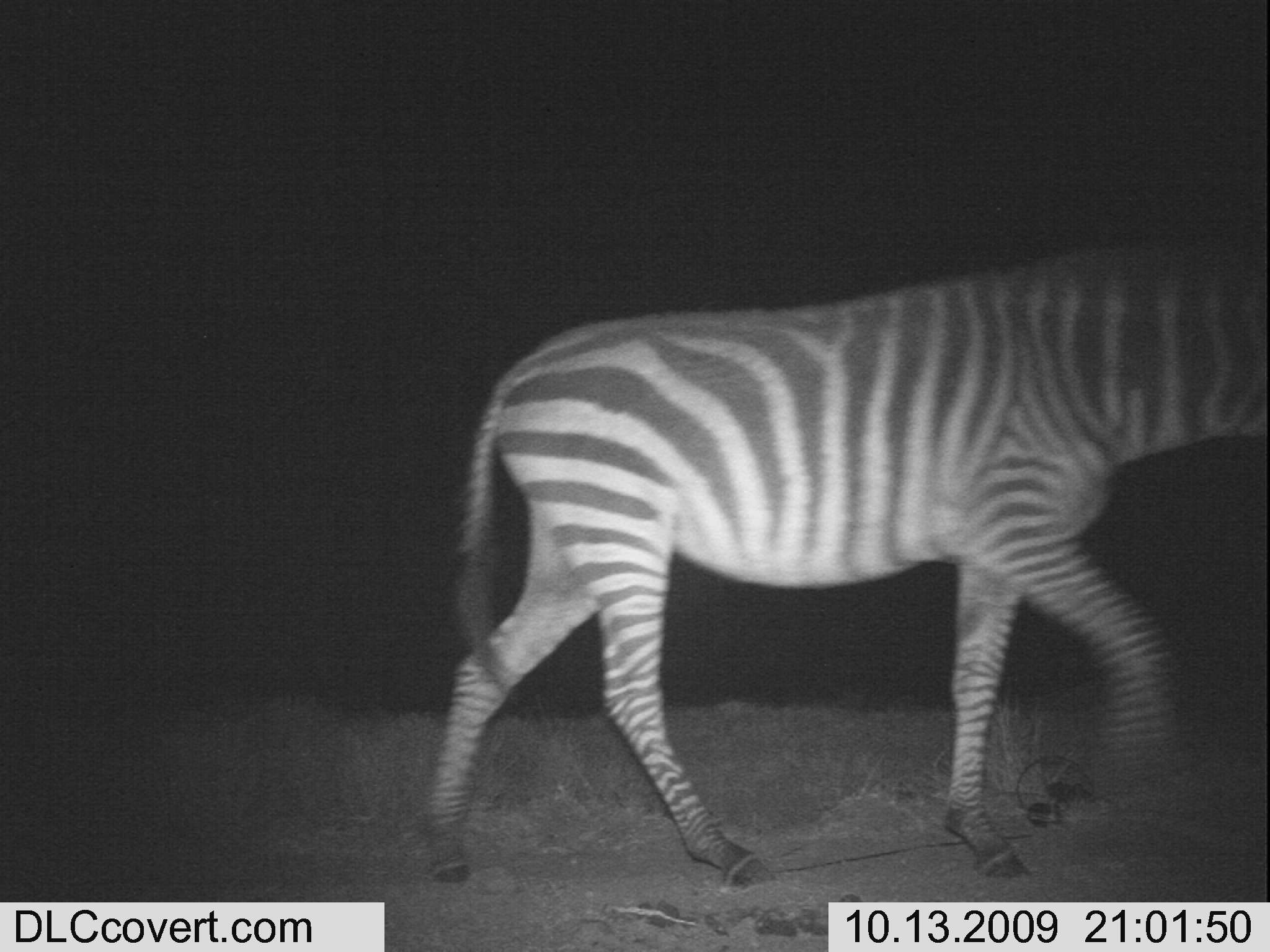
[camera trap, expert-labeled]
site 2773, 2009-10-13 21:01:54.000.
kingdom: Animalia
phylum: Chordata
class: Mammalia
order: Perissodactyla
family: Equidae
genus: Equus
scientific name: Equus quagga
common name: plains zebra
Equus quagga (plains zebra), count 1.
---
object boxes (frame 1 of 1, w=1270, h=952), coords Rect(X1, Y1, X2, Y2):
equus quagga: Rect(428, 234, 1269, 874)